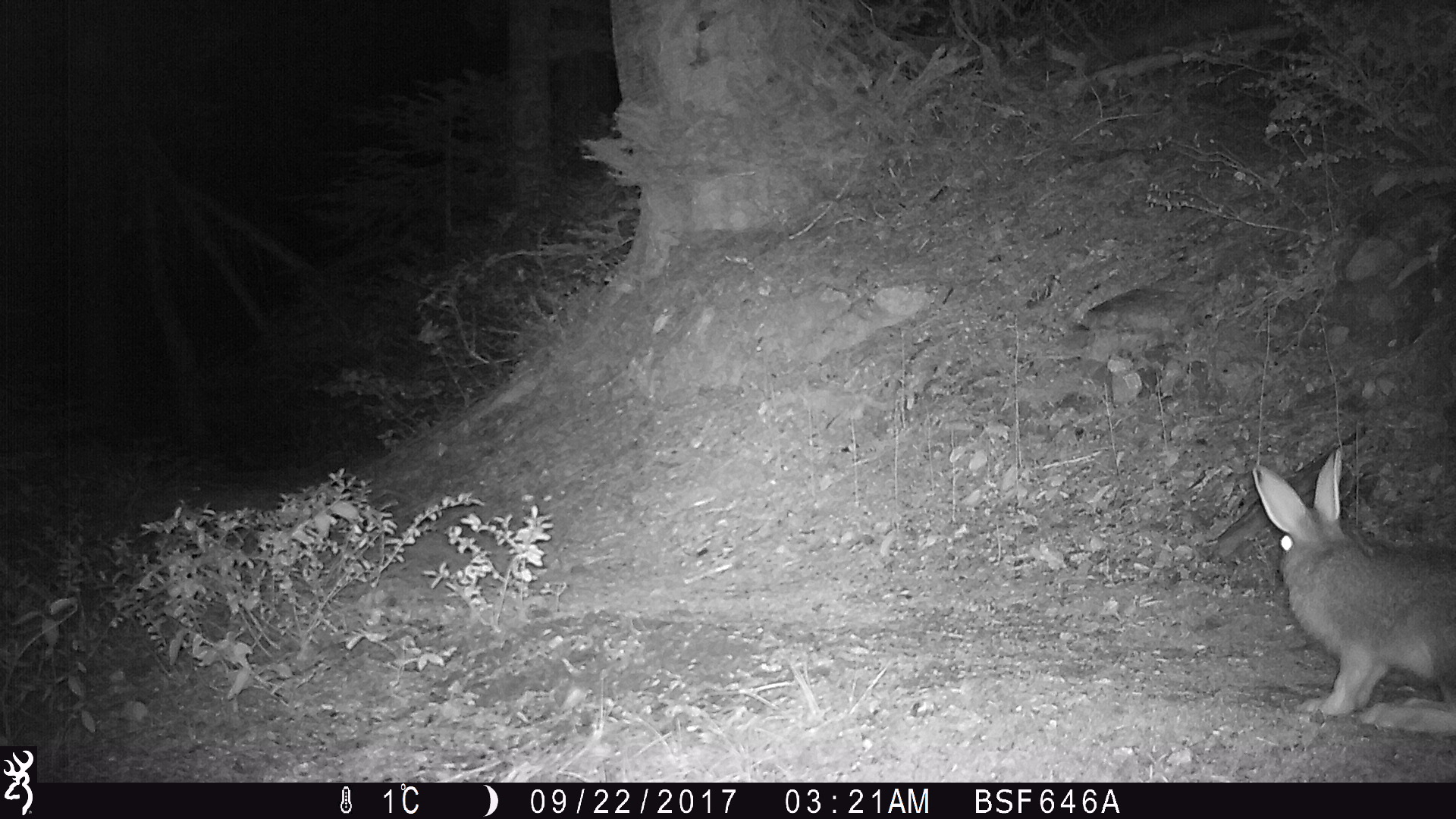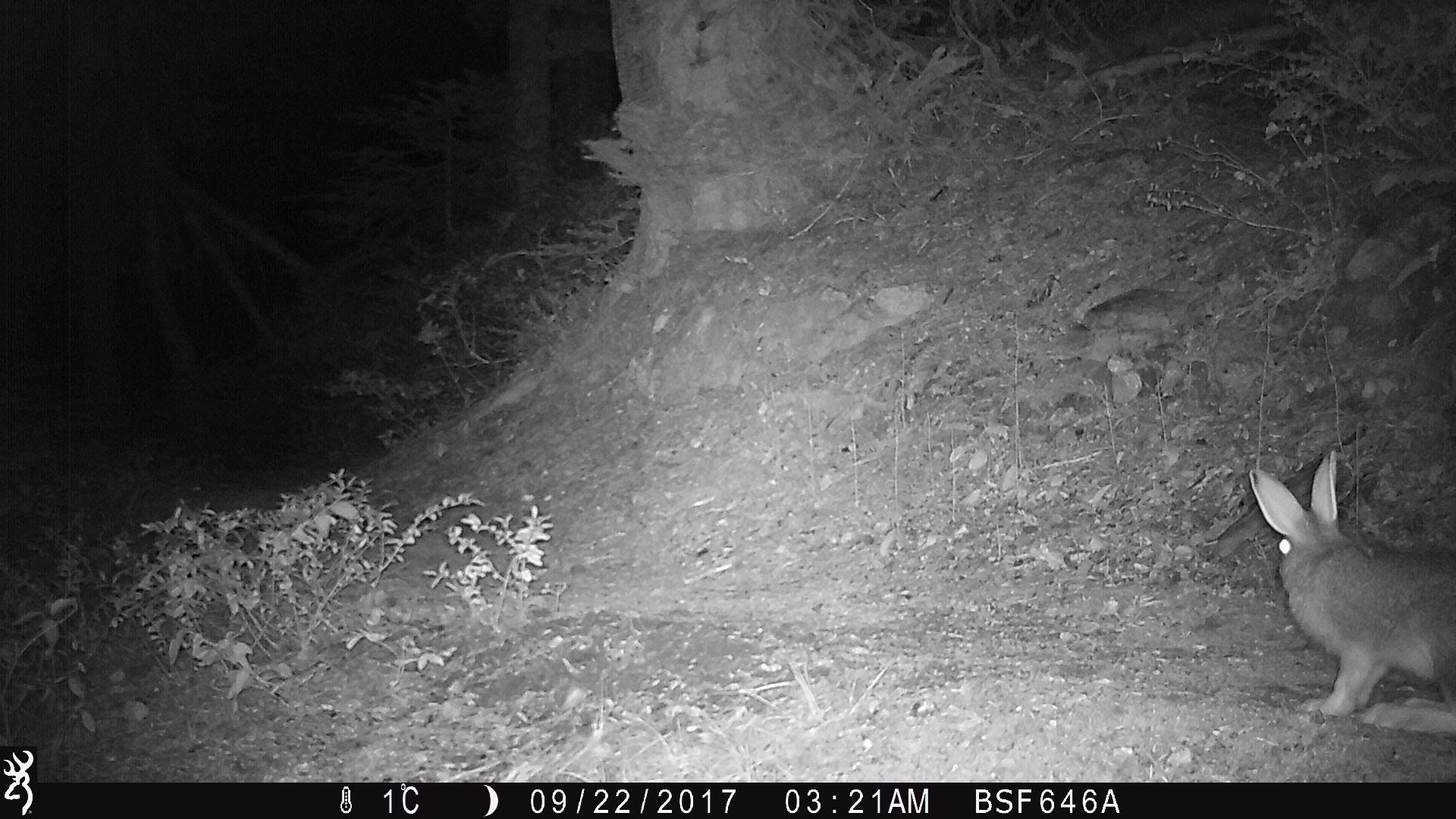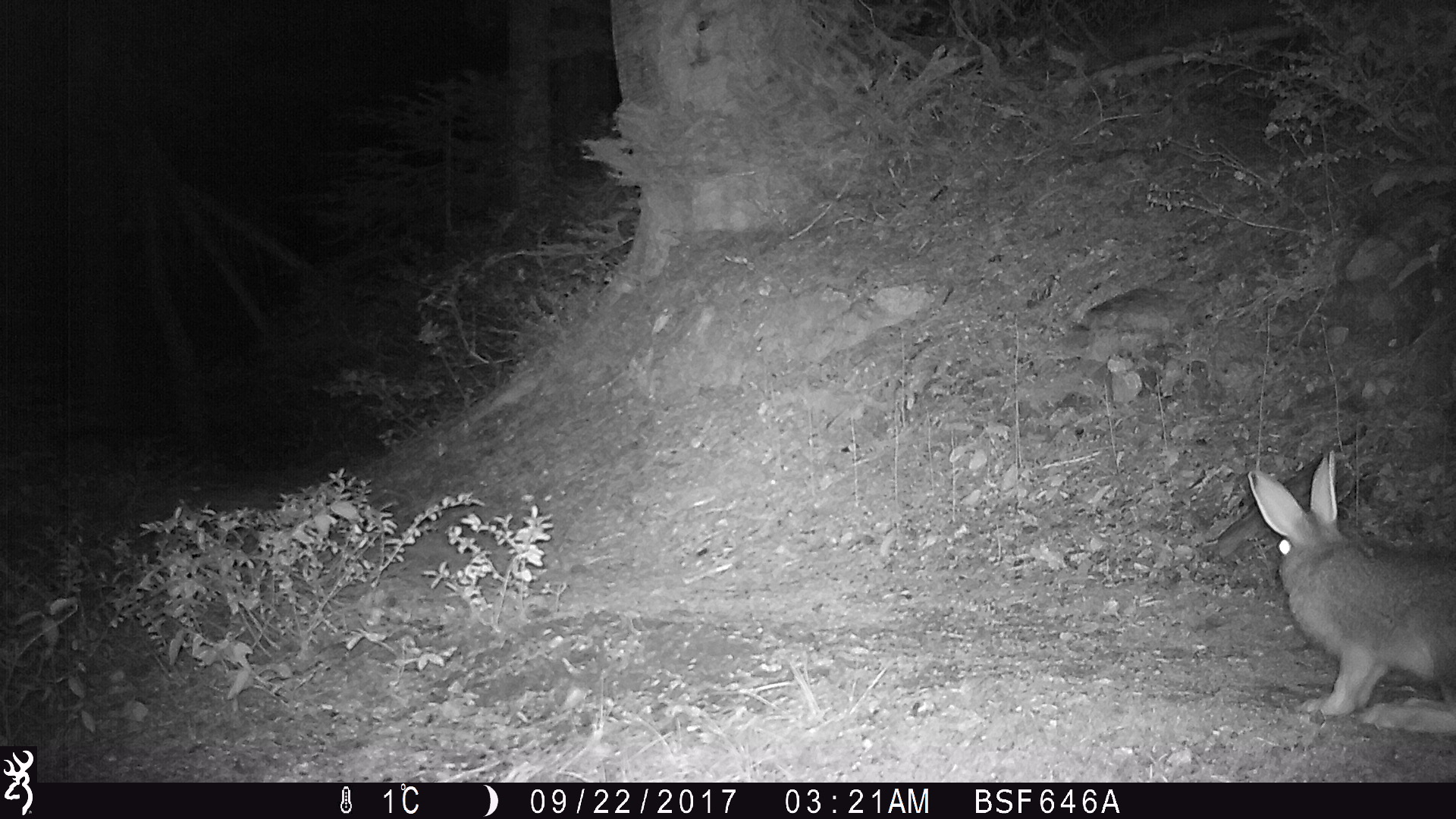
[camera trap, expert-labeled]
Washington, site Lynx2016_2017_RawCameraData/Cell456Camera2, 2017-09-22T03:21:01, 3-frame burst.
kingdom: Animalia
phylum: Chordata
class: Mammalia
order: Lagomorpha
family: Leporidae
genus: Lepus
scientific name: Lepus americanus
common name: snowshoe hare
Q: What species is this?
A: Lepus americanus (snowshoe hare).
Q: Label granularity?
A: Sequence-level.